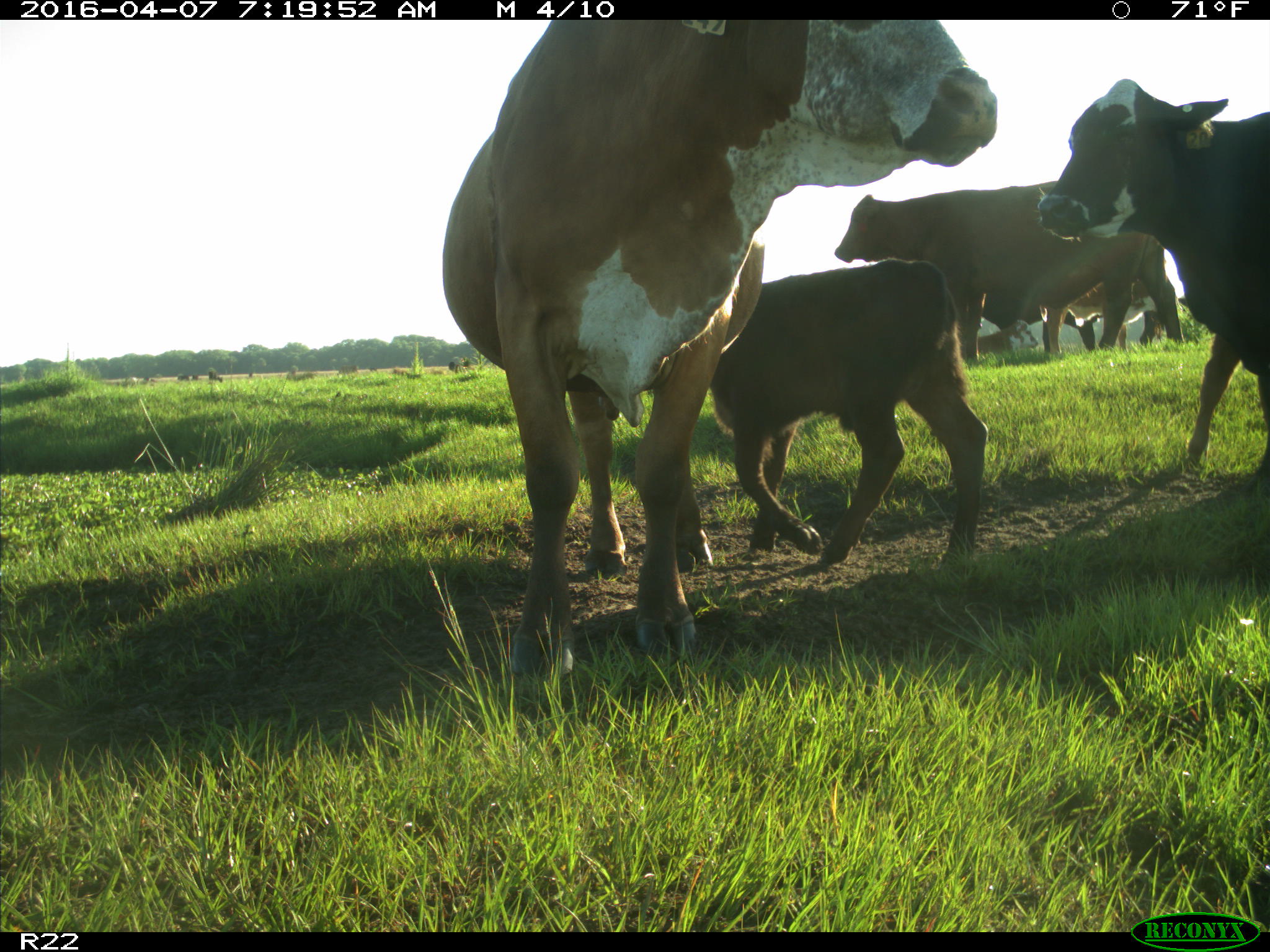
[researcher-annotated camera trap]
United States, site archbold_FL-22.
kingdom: Animalia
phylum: Chordata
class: Mammalia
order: Artiodactyla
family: Bovidae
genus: Bos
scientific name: Bos taurus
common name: domestic cow